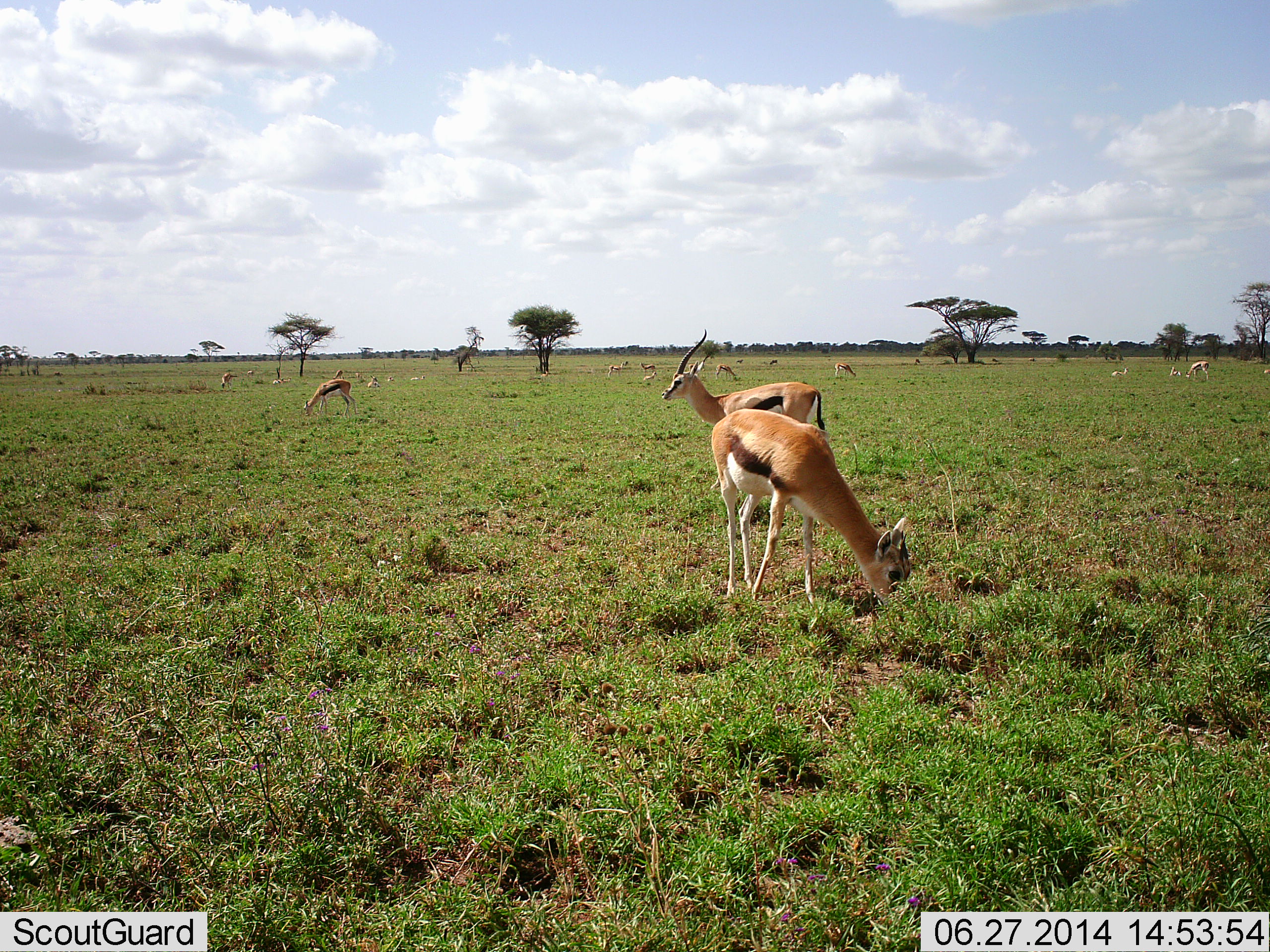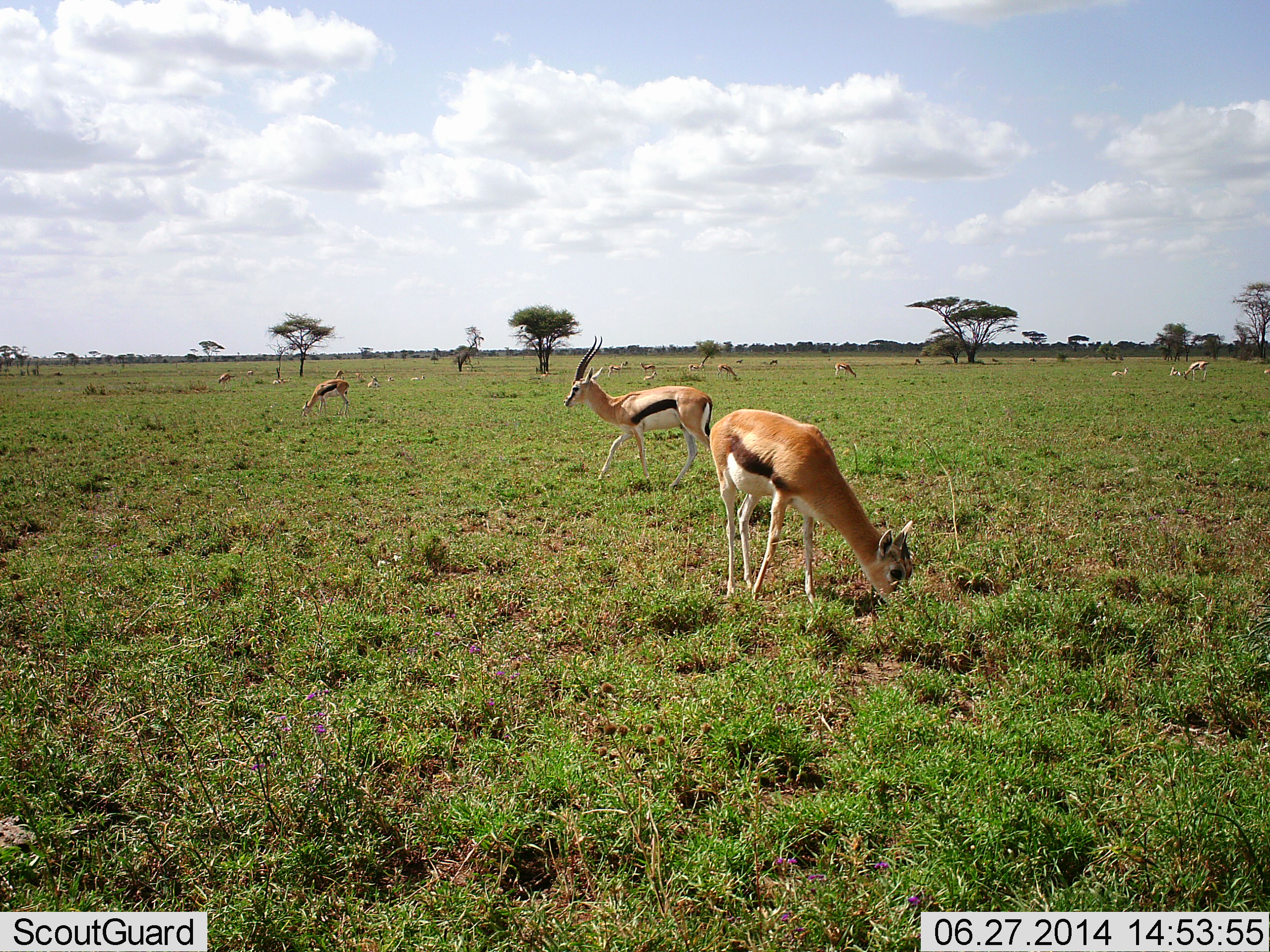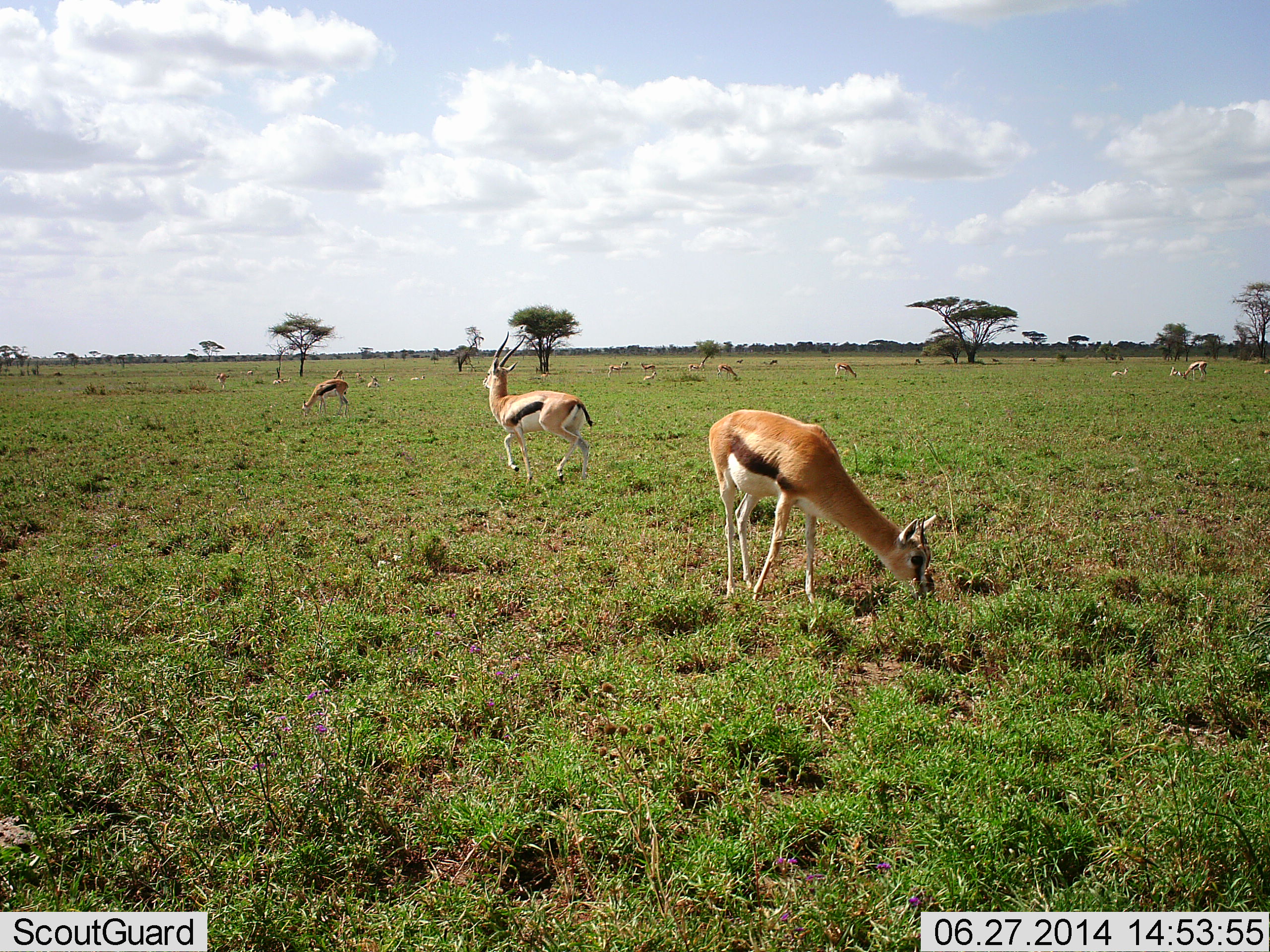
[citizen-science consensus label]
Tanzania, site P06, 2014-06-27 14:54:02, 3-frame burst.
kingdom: Animalia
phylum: Chordata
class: Mammalia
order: Artiodactyla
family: Bovidae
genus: Eudorcas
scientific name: Eudorcas thomsonii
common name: thomson's gazelle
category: gazellethomsons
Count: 11-50.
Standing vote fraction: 50%.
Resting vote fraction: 10%.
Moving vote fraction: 80%.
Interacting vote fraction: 0%.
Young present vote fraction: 0%.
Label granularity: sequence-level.